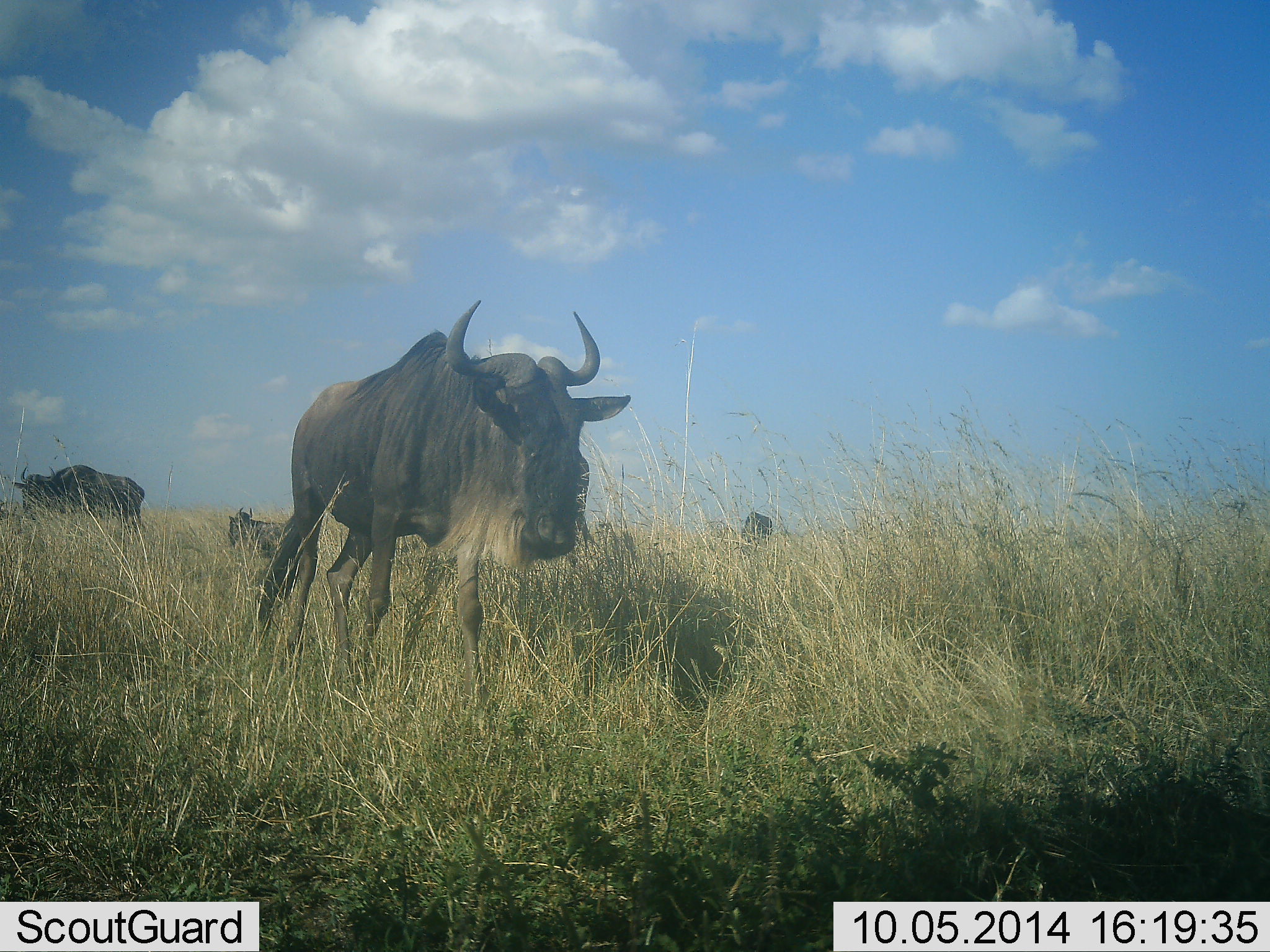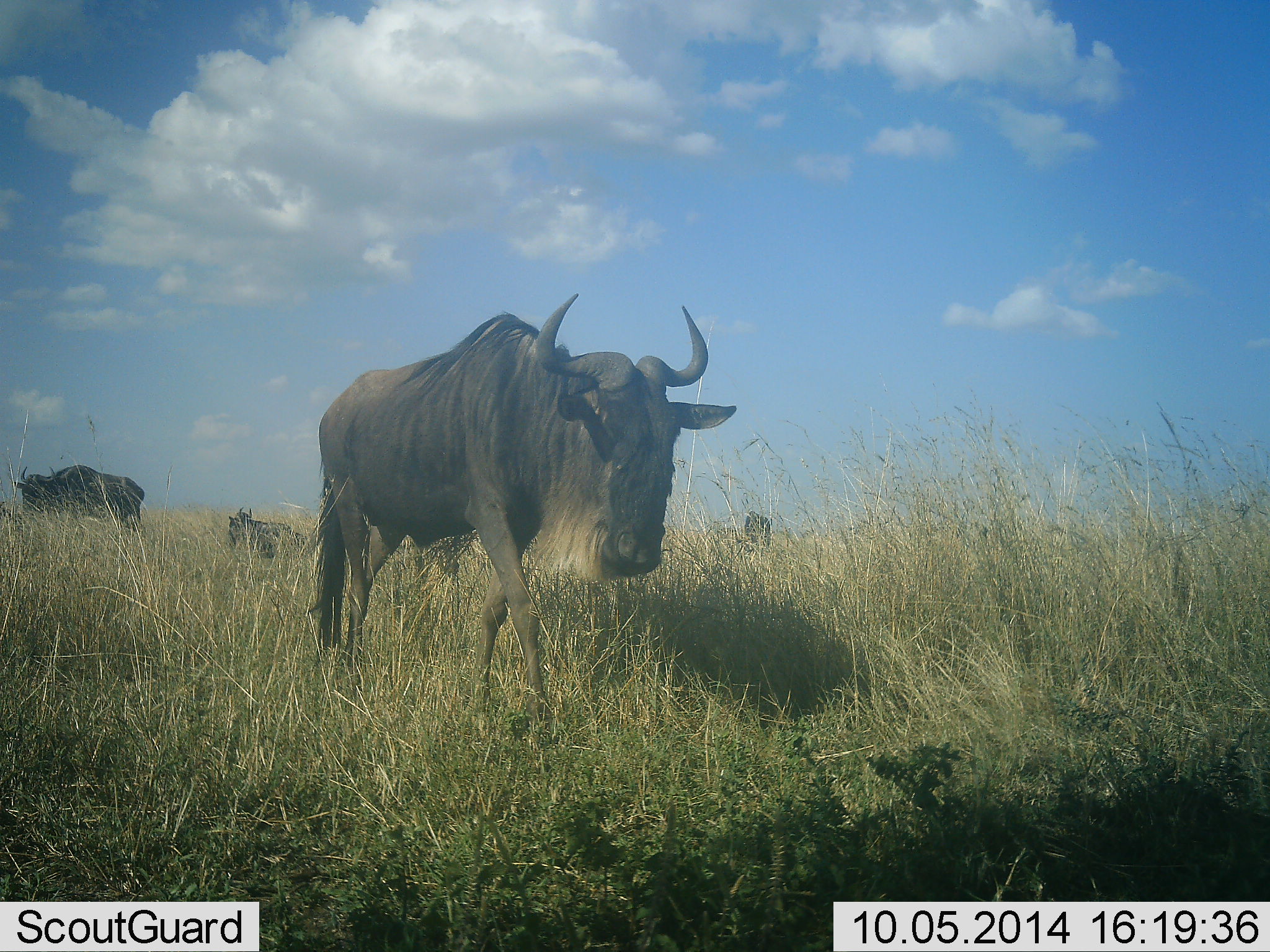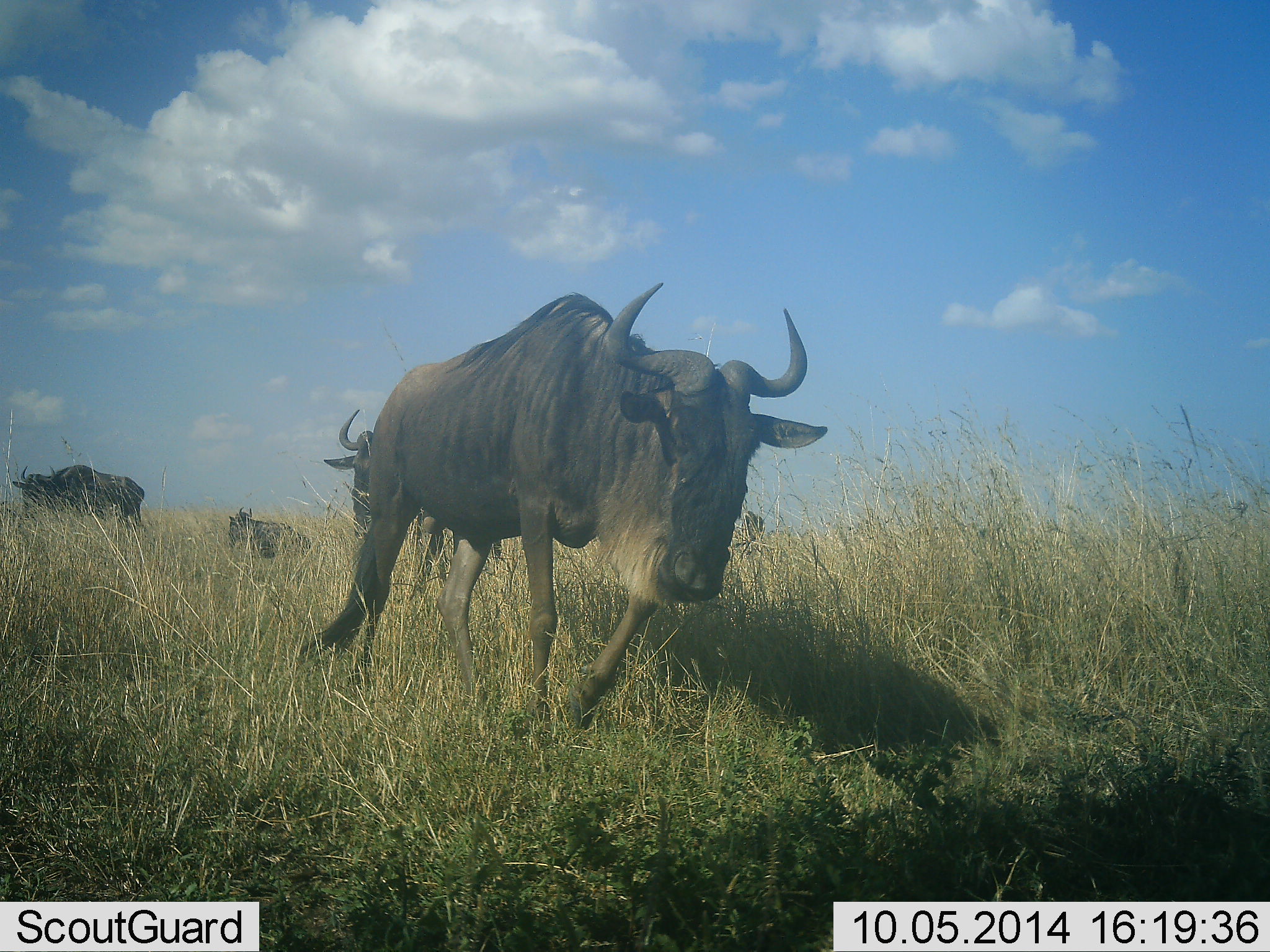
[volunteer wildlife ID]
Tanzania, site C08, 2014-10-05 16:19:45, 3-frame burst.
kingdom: Animalia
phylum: Chordata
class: Mammalia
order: Artiodactyla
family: Bovidae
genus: Connochaetes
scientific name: Connochaetes taurinus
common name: blue wildebeest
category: wildebeest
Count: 4.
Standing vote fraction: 50%.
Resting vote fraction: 50%.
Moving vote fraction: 90%.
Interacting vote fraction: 0%.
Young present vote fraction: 0%.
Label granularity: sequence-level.